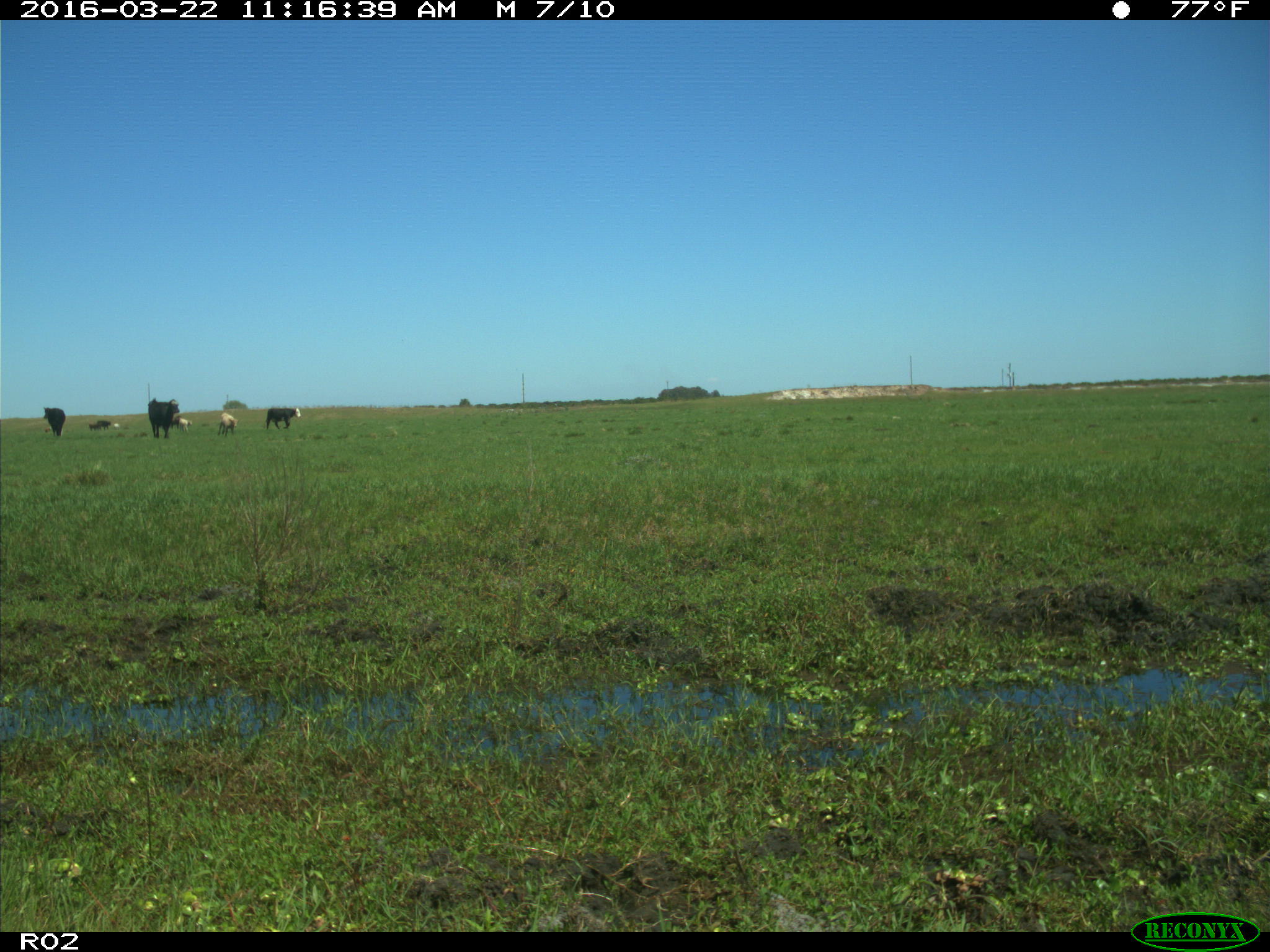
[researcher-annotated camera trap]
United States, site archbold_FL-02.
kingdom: Animalia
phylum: Chordata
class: Mammalia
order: Artiodactyla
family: Bovidae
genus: Bos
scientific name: Bos taurus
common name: domestic cow